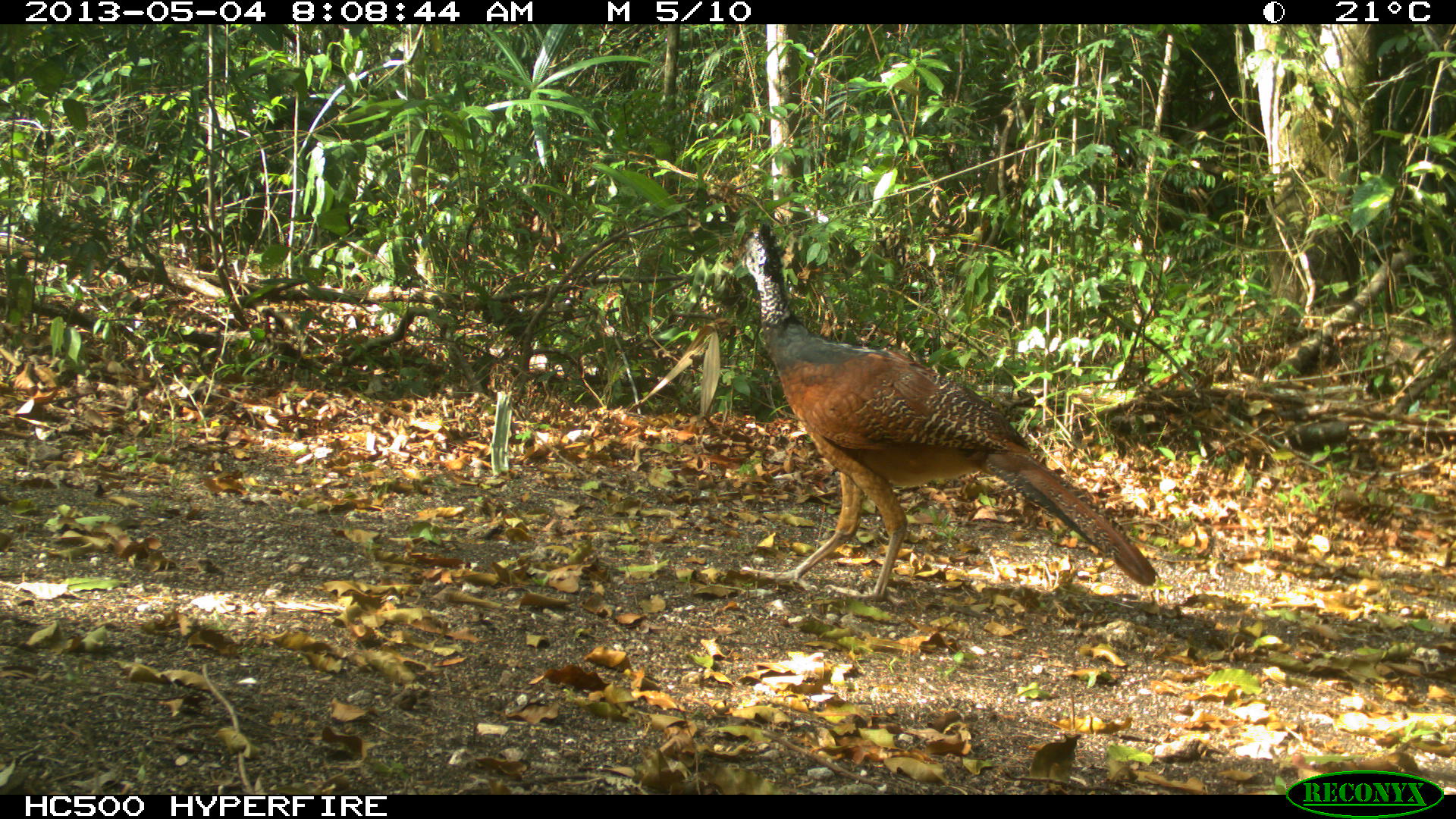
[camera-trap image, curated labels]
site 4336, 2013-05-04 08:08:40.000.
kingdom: Animalia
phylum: Chordata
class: Aves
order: Galliformes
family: Cracidae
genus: Crax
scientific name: Crax rubra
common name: great curassow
Crax rubra (great curassow), count 1, sex female.